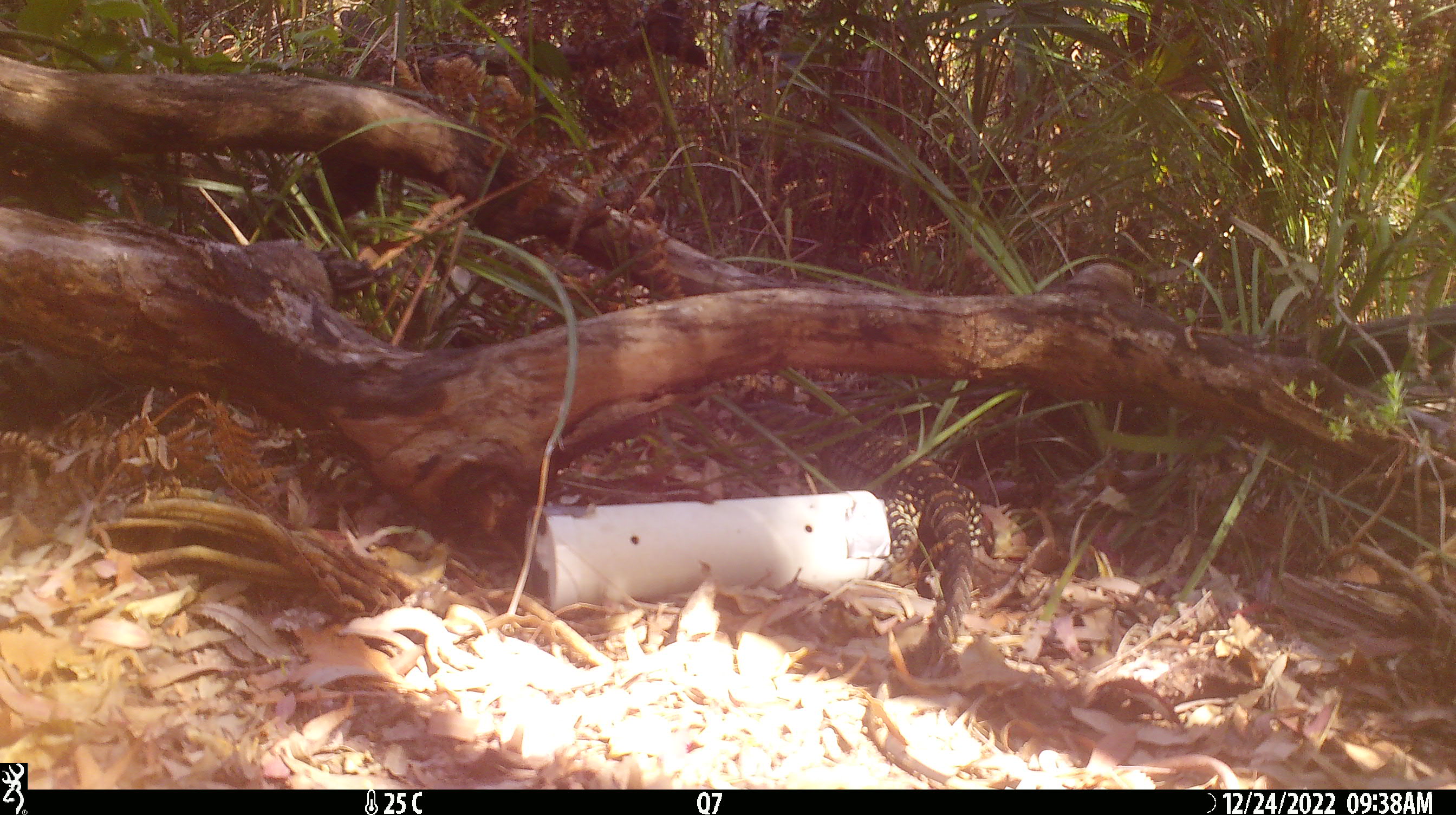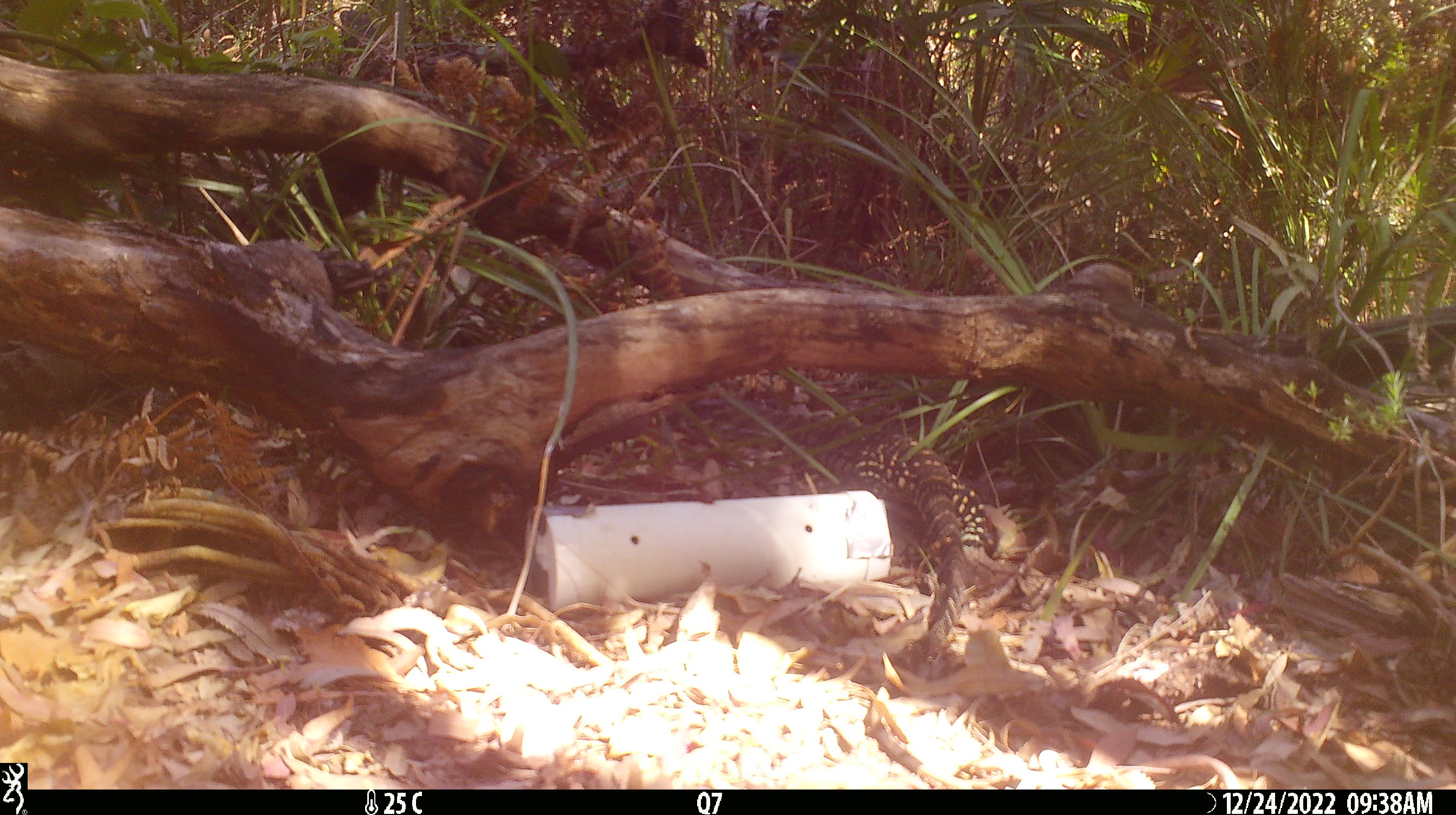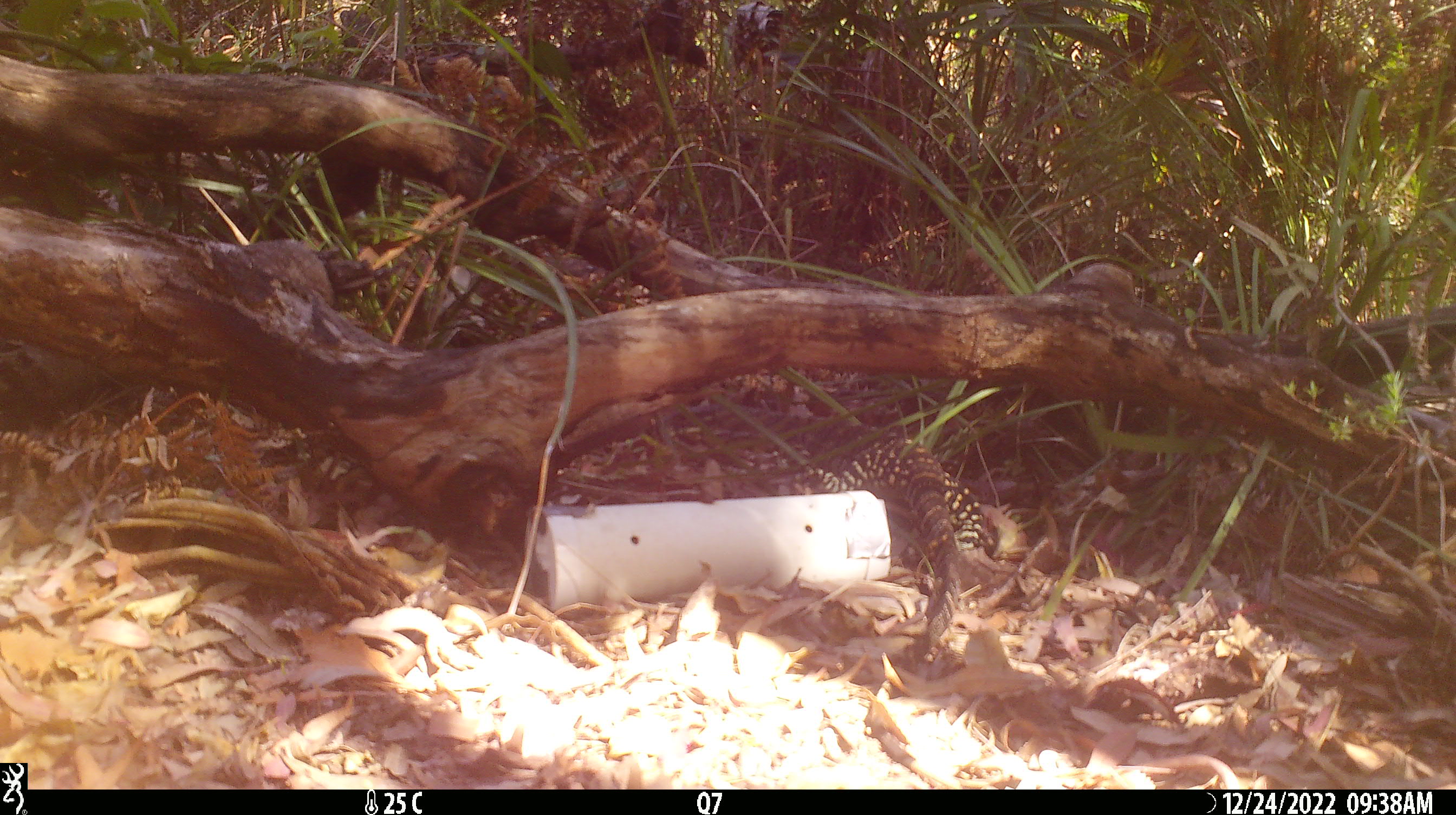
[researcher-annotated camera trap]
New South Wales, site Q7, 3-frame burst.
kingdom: Animalia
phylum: Chordata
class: Reptilia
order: Squamata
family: Varanidae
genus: Varanus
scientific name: Varanus varius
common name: lace monitor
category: goanna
Goanna (lace monitor) (Varanus varius).